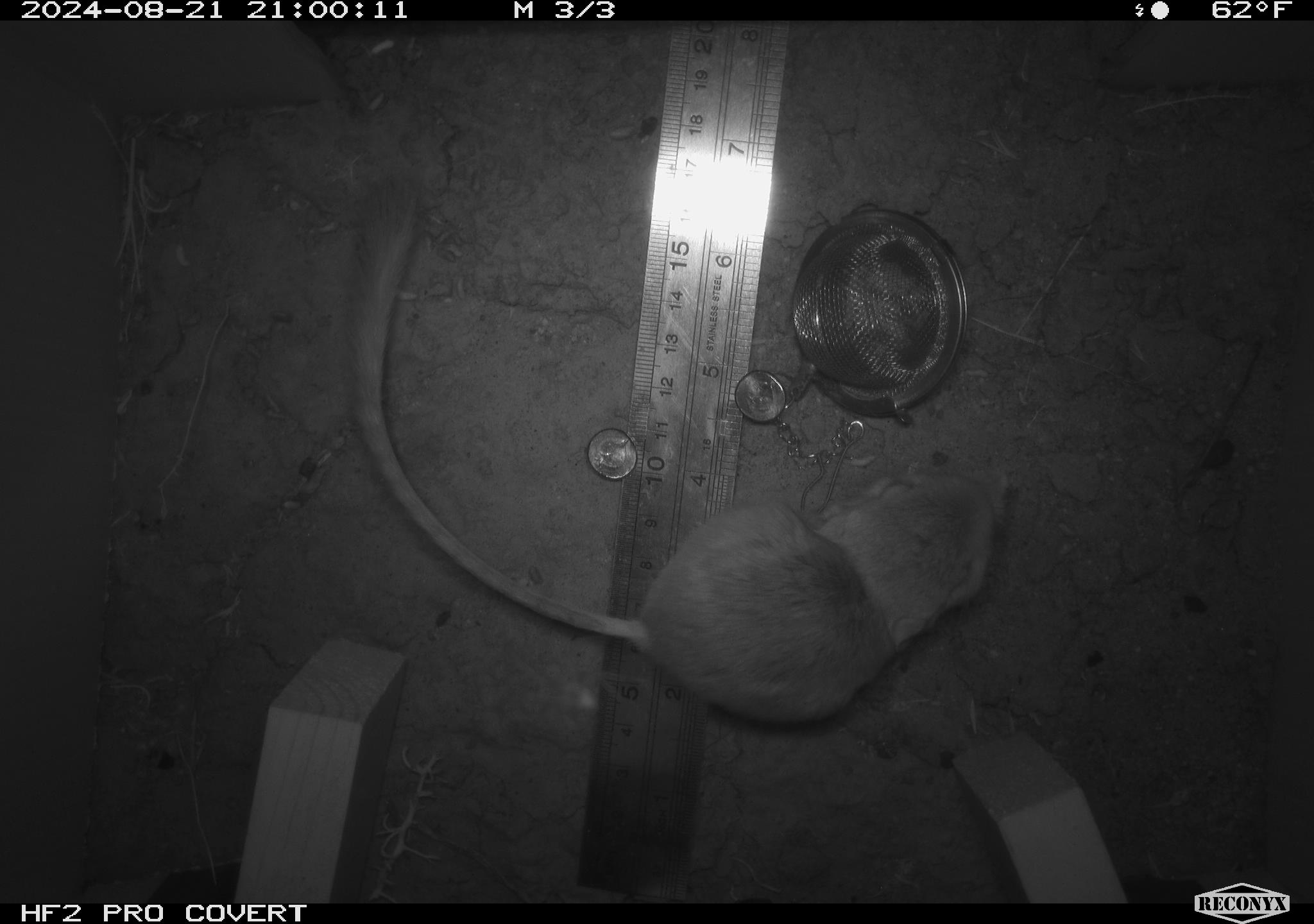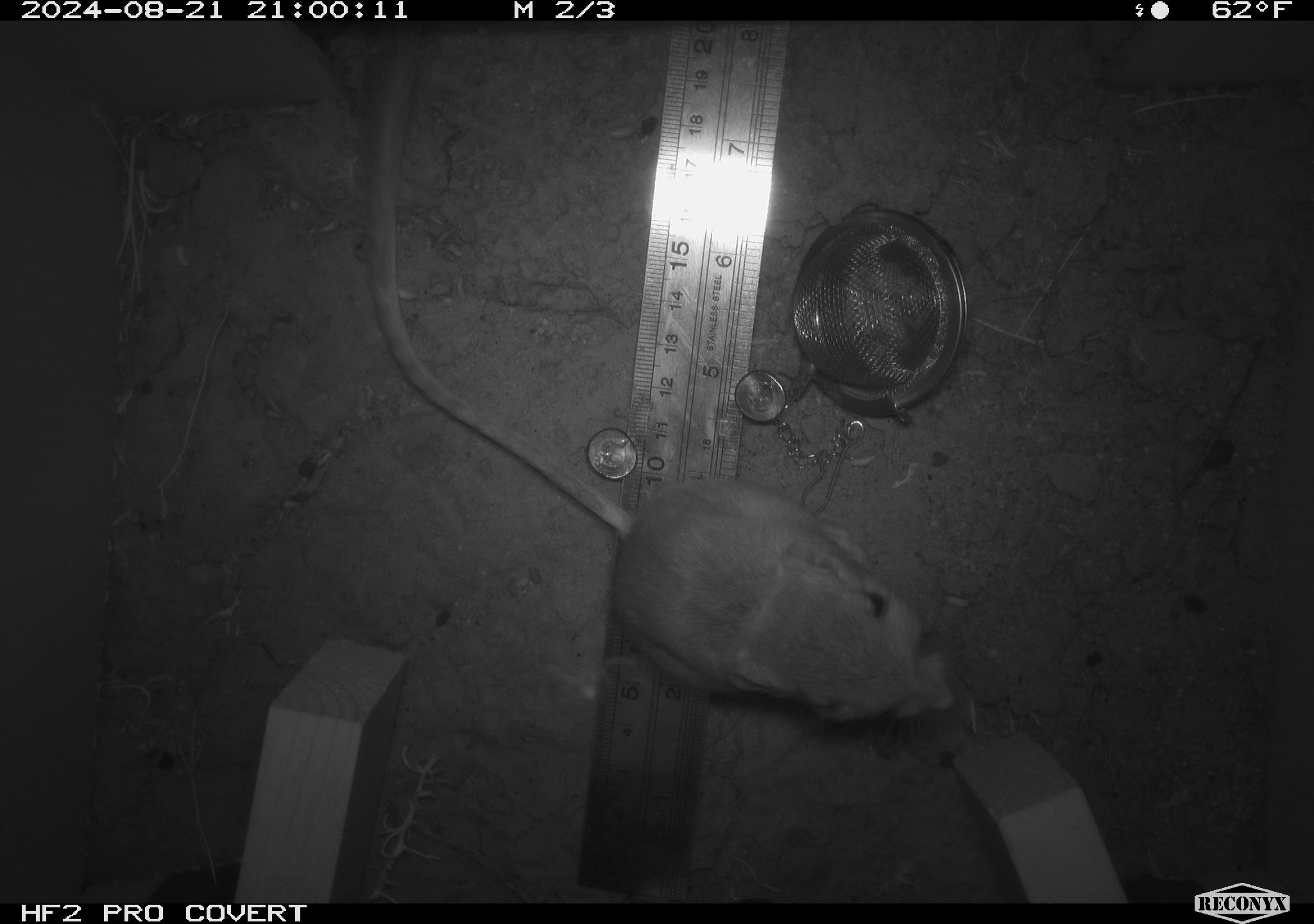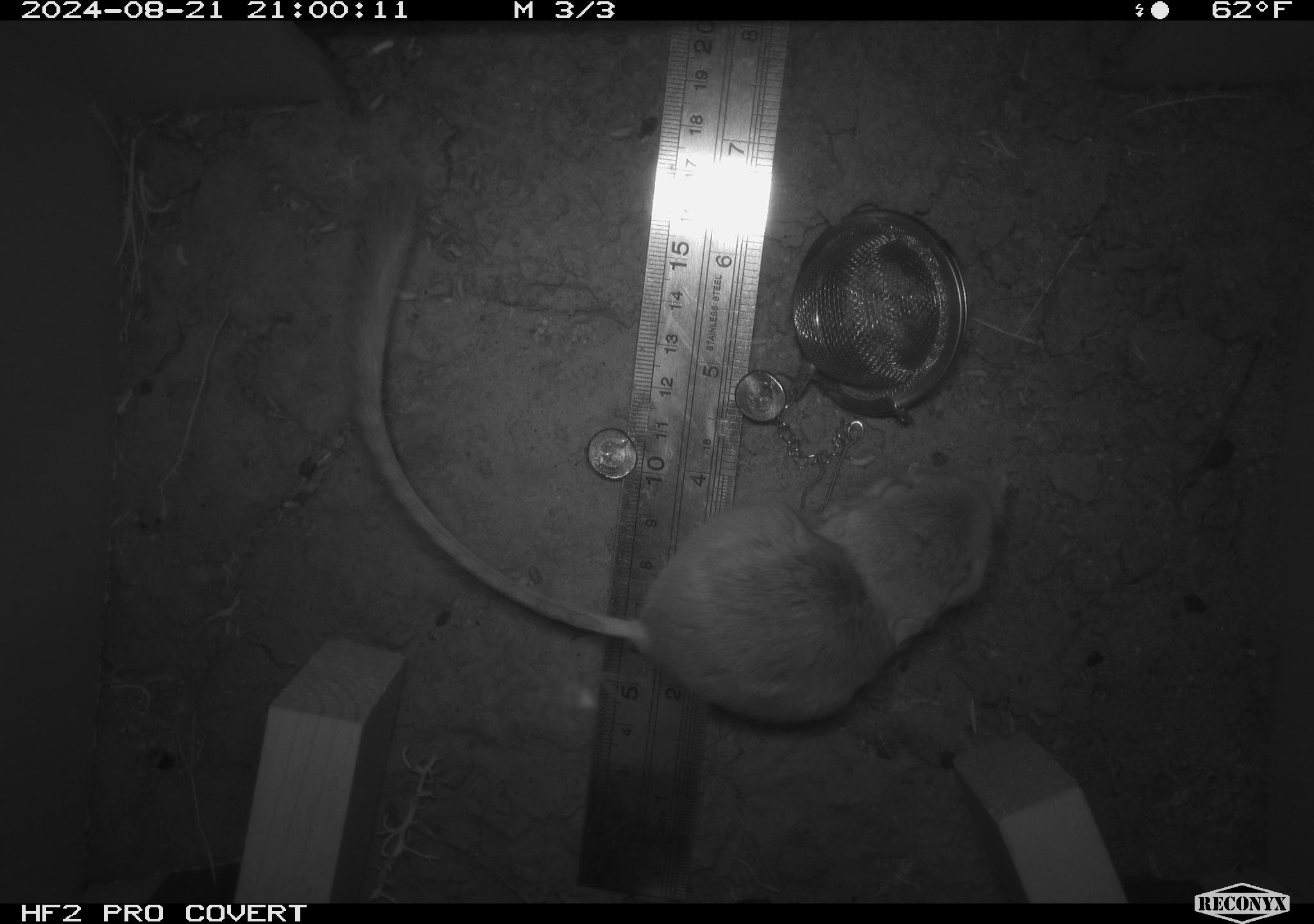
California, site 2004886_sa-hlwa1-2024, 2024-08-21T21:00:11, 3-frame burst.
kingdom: Animalia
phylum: Chordata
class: Mammalia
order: Rodentia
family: Heteromyidae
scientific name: Heteromyidae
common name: kangaroo rats and pocket mice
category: heteromyidae family